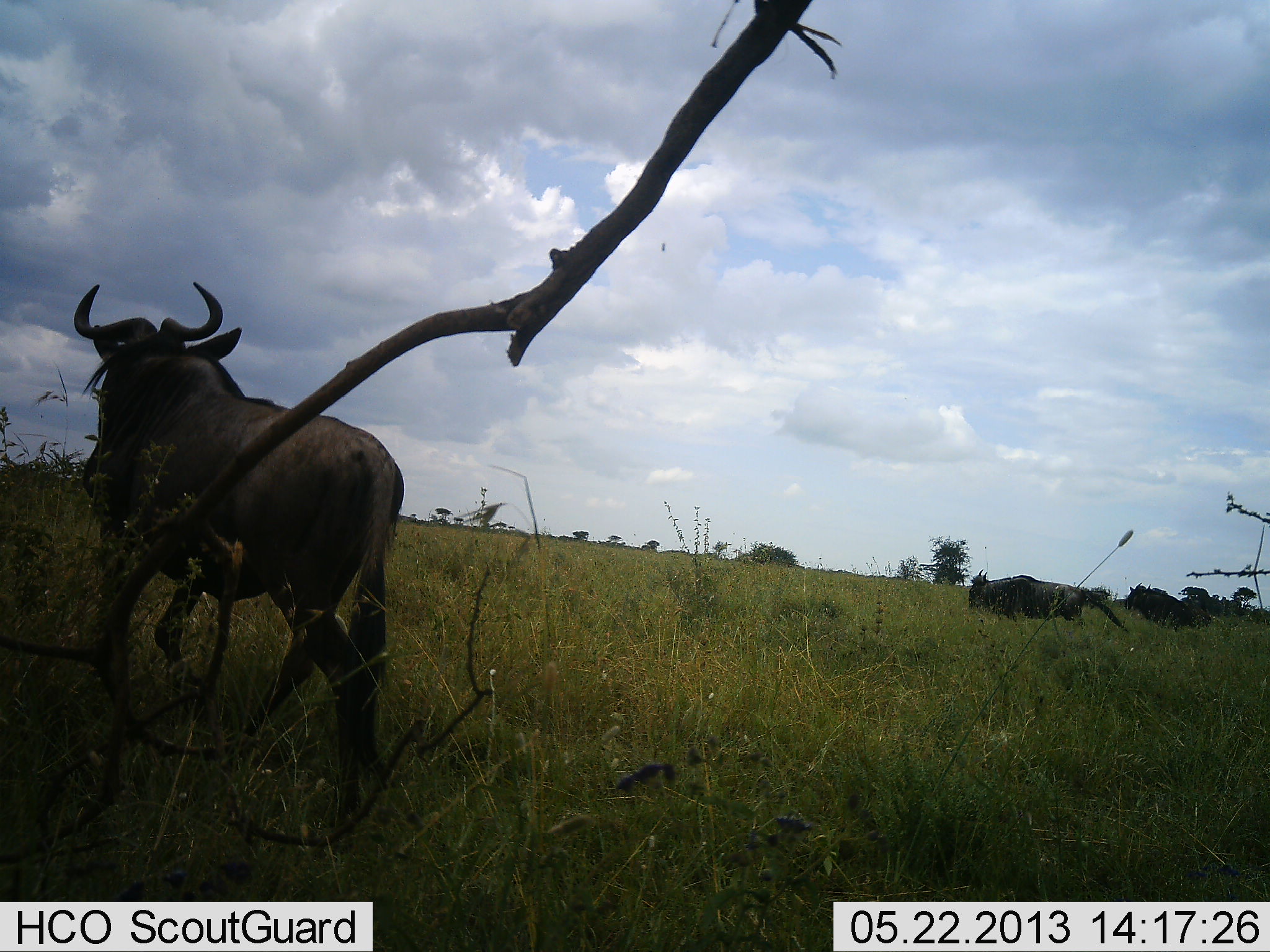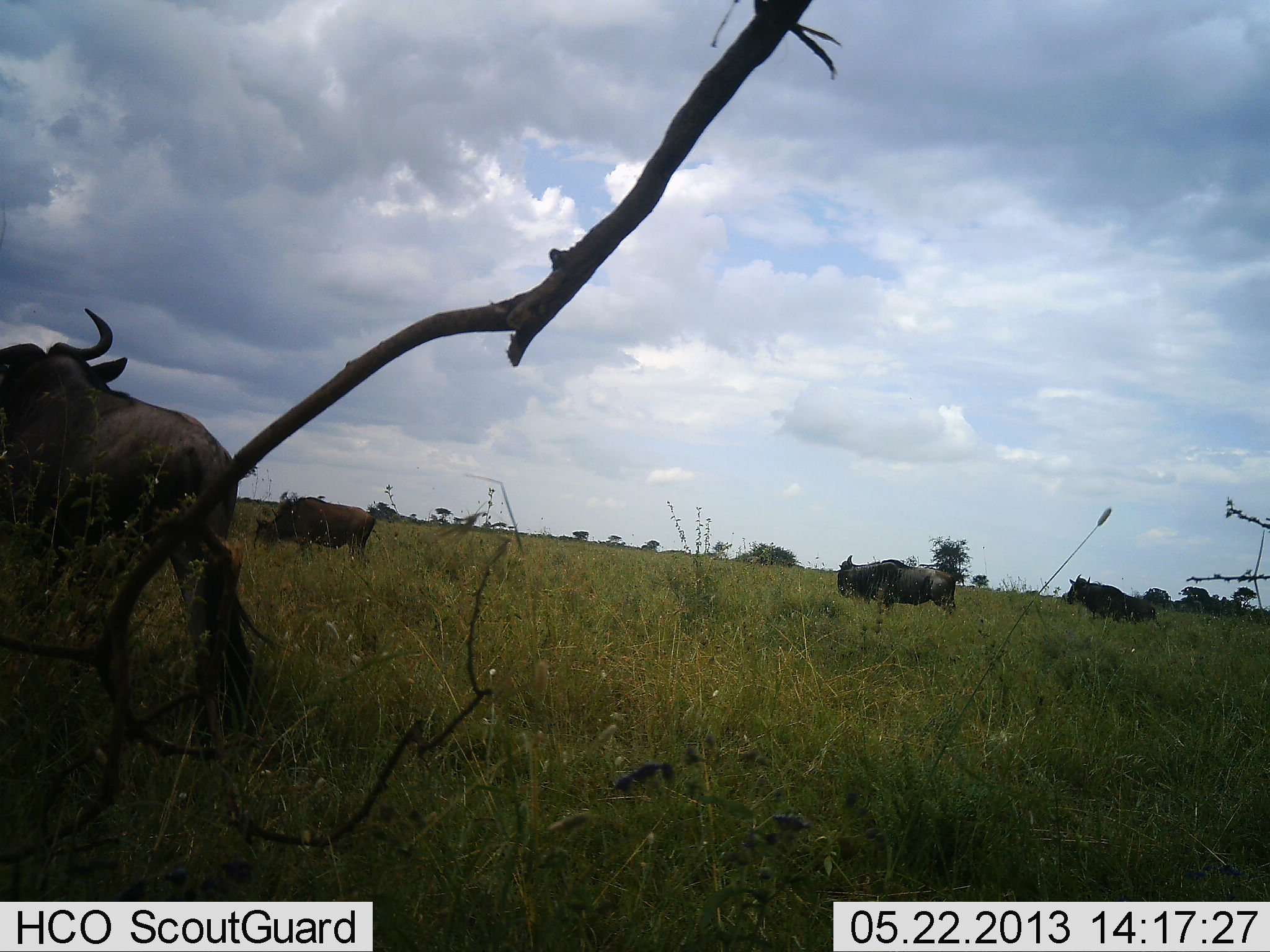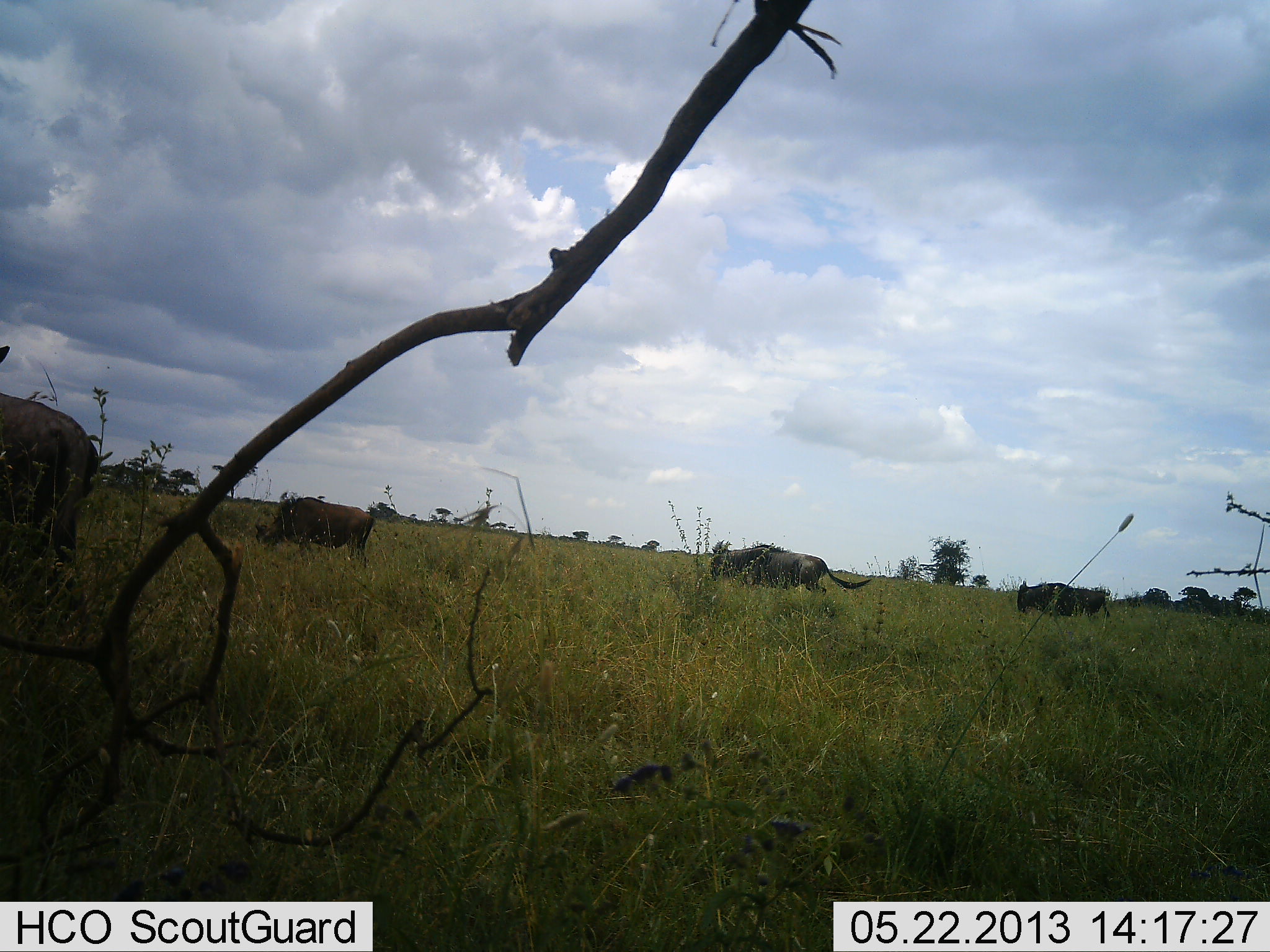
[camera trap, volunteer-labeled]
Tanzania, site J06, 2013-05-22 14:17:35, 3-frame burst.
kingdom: Animalia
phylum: Chordata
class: Mammalia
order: Artiodactyla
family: Bovidae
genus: Connochaetes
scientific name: Connochaetes taurinus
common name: blue wildebeest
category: wildebeest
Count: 4.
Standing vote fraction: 33%.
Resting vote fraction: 0%.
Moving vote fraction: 87%.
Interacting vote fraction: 0%.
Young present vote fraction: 0%.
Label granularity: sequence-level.